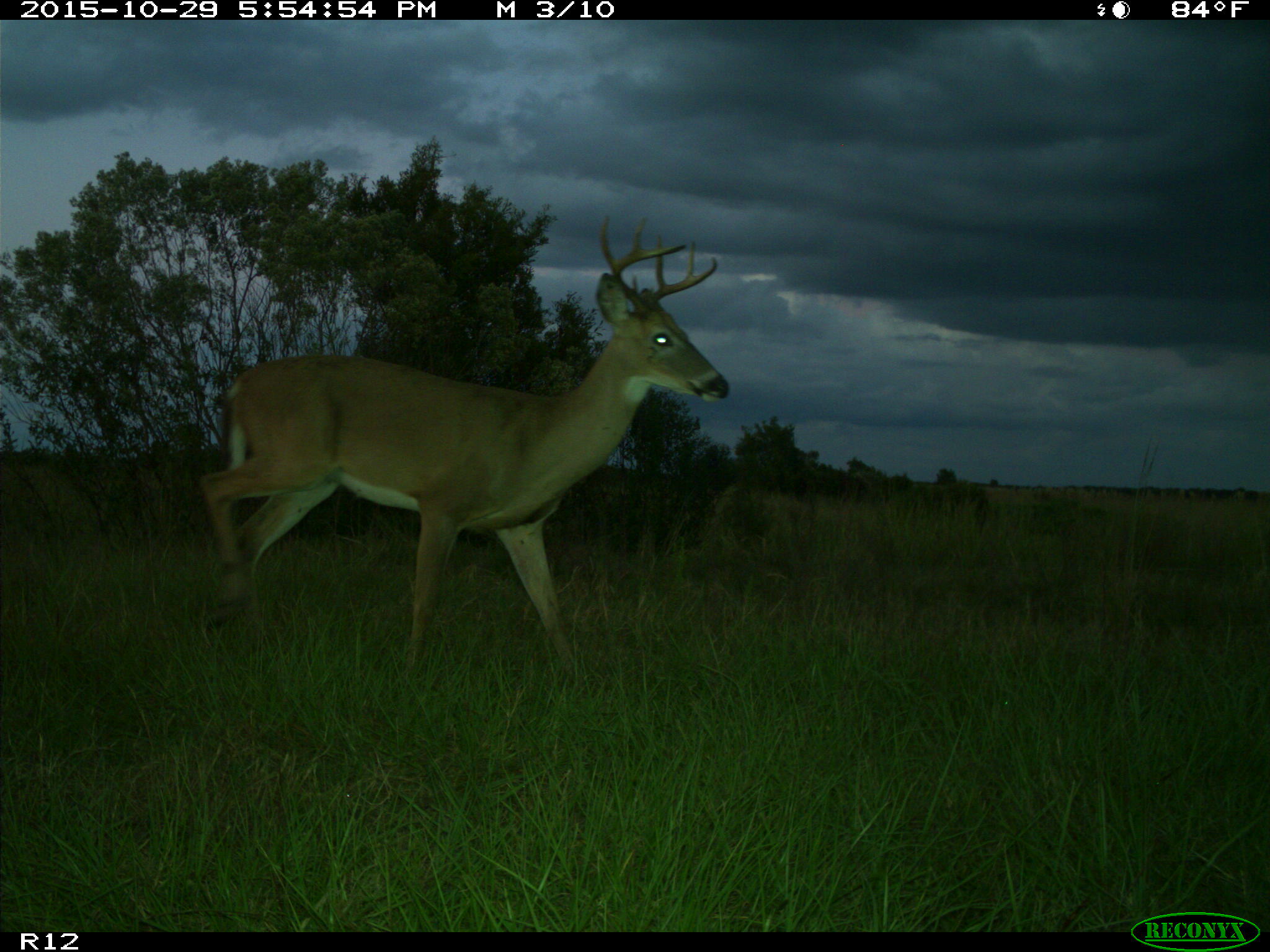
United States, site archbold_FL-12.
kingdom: Animalia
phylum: Chordata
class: Mammalia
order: Artiodactyla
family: Cervidae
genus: Odocoileus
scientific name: Odocoileus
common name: deer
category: unidentified deer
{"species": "unidentified deer (deer) (Odocoileus)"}